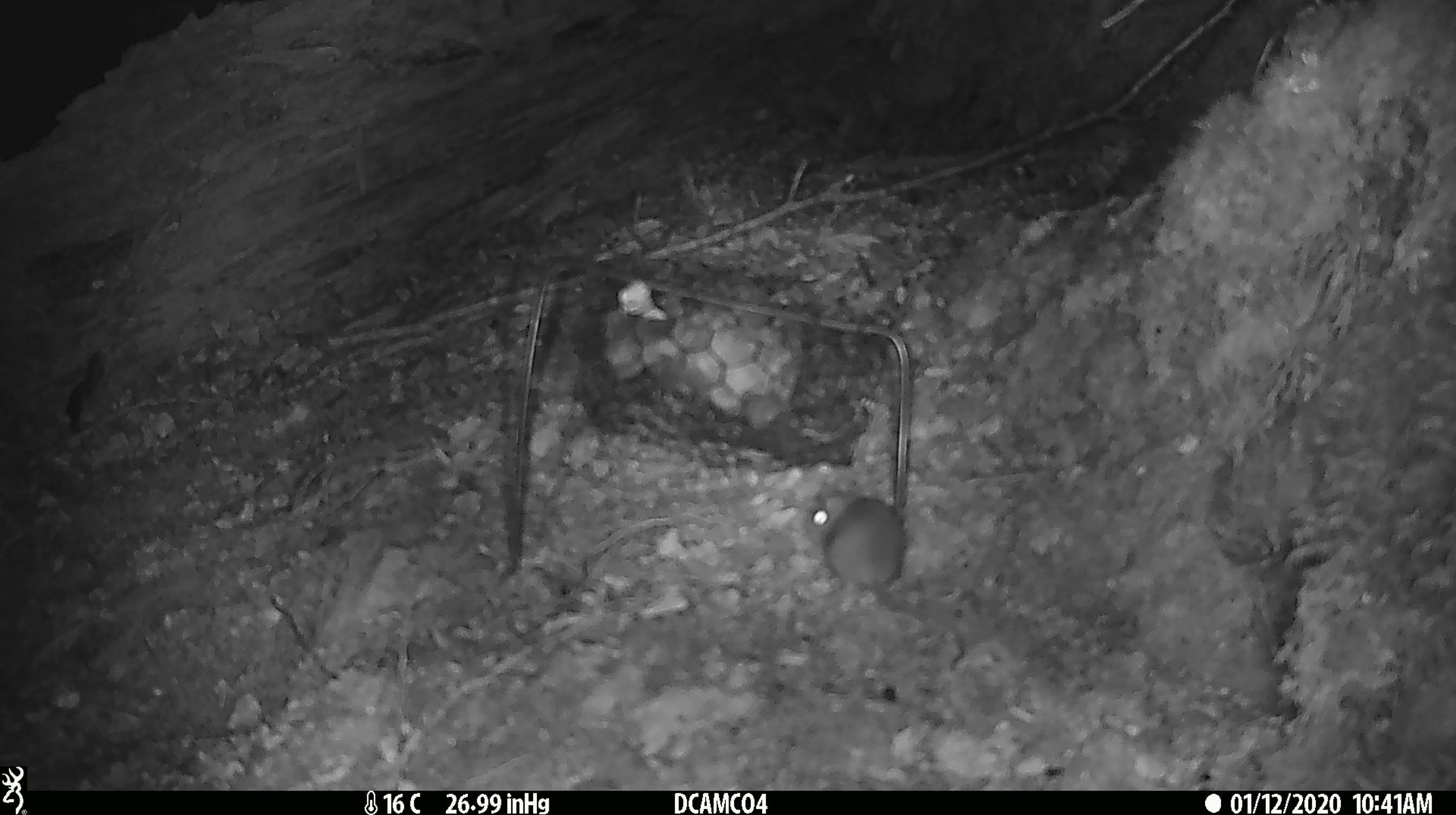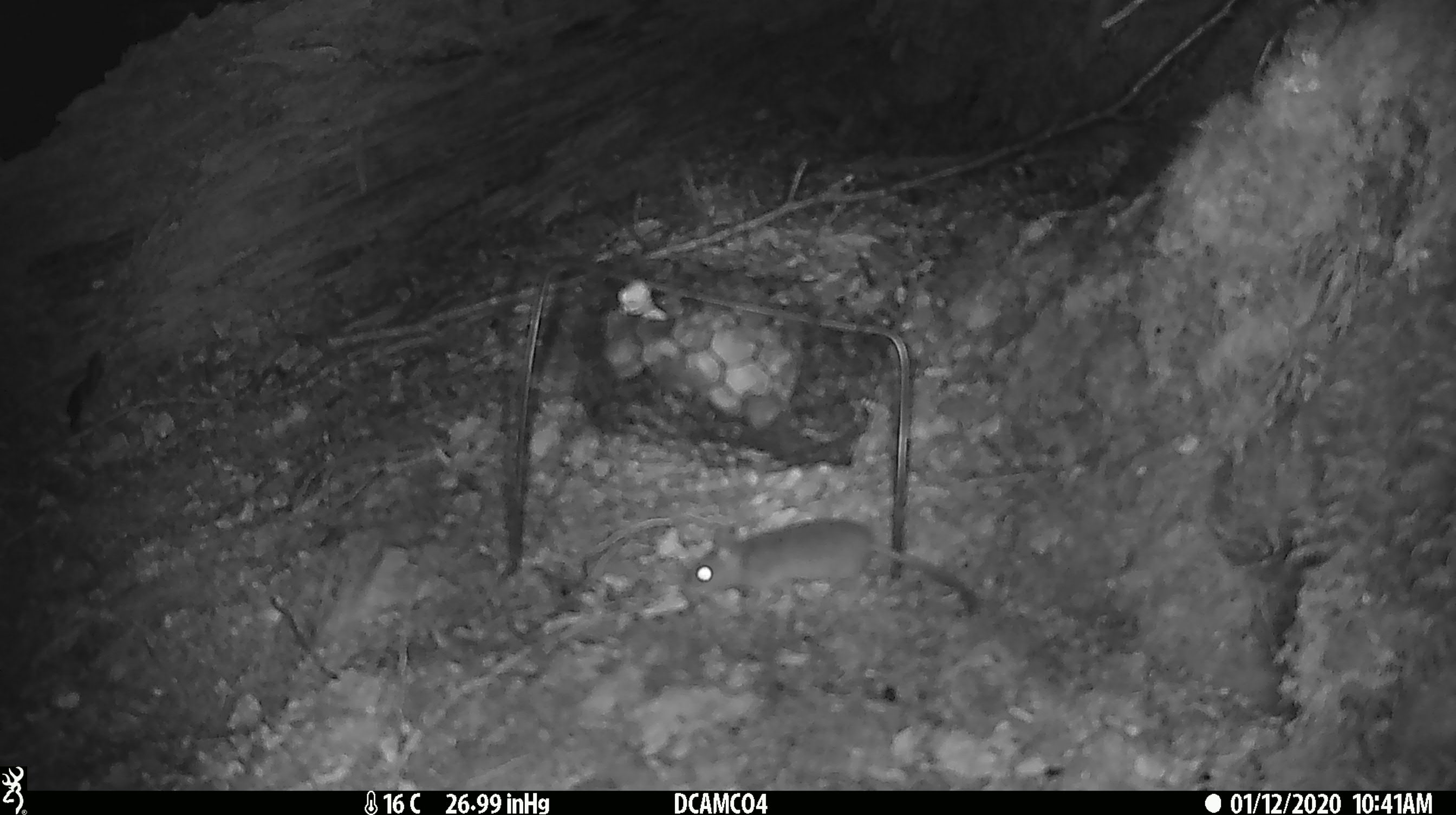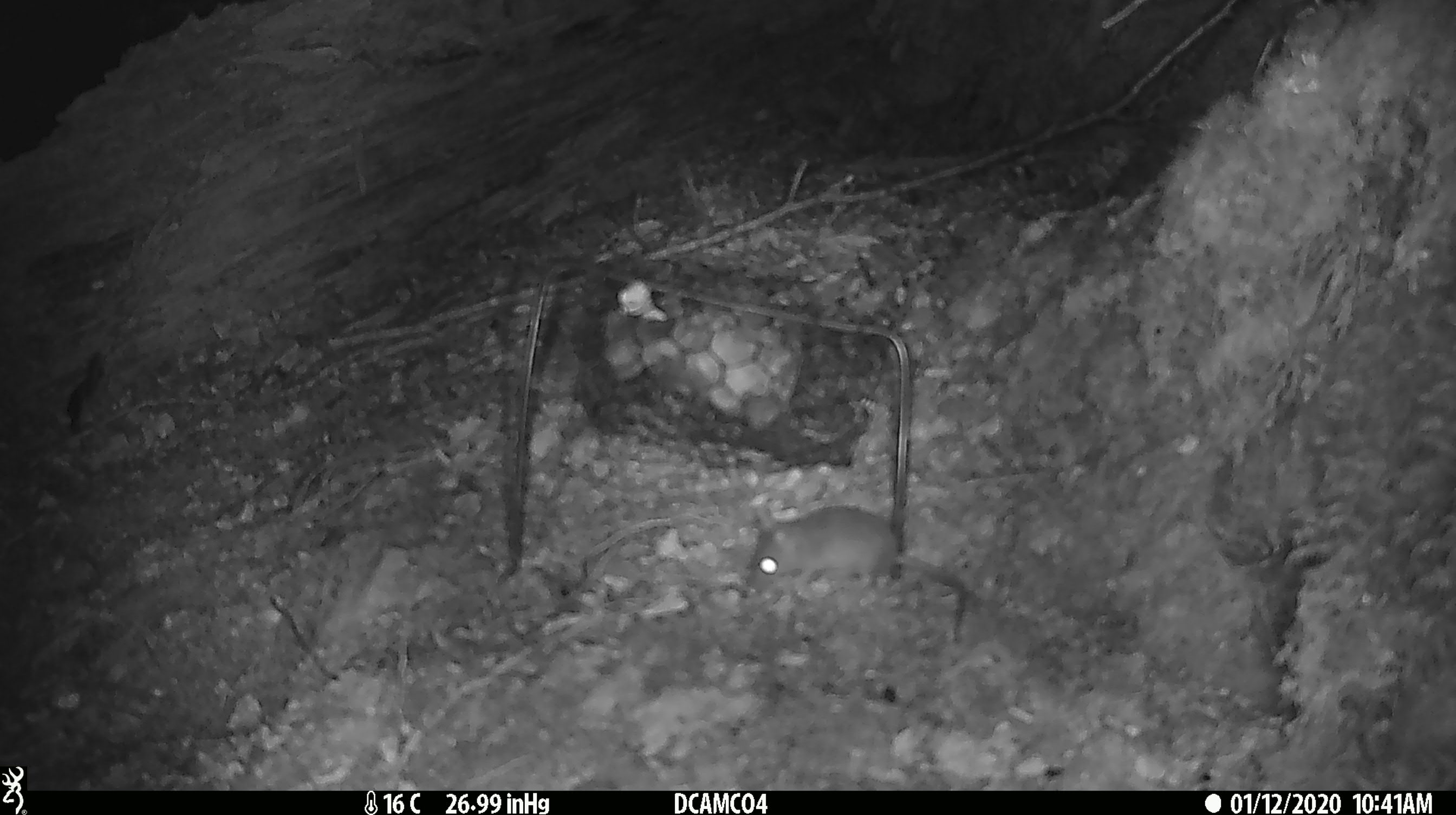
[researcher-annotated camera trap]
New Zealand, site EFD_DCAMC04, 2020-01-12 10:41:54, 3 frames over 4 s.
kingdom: Animalia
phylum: Chordata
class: Mammalia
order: Rodentia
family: Muridae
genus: Mus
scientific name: Mus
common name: mouse